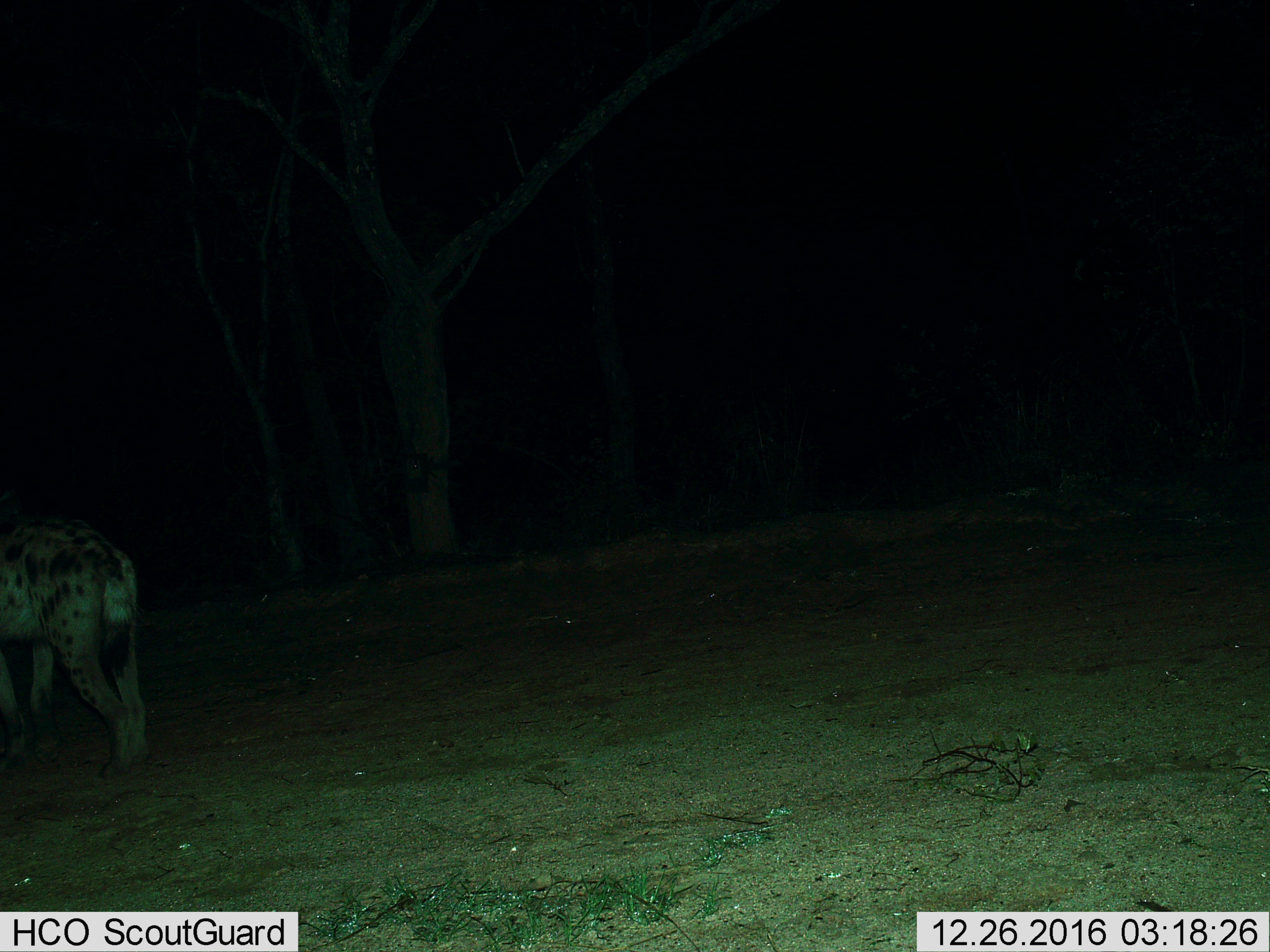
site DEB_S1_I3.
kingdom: Animalia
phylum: Chordata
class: Mammalia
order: Carnivora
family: Hyaenidae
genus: Crocuta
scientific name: Crocuta crocuta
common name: spotted hyena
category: hyenaspotted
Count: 1.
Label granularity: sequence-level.